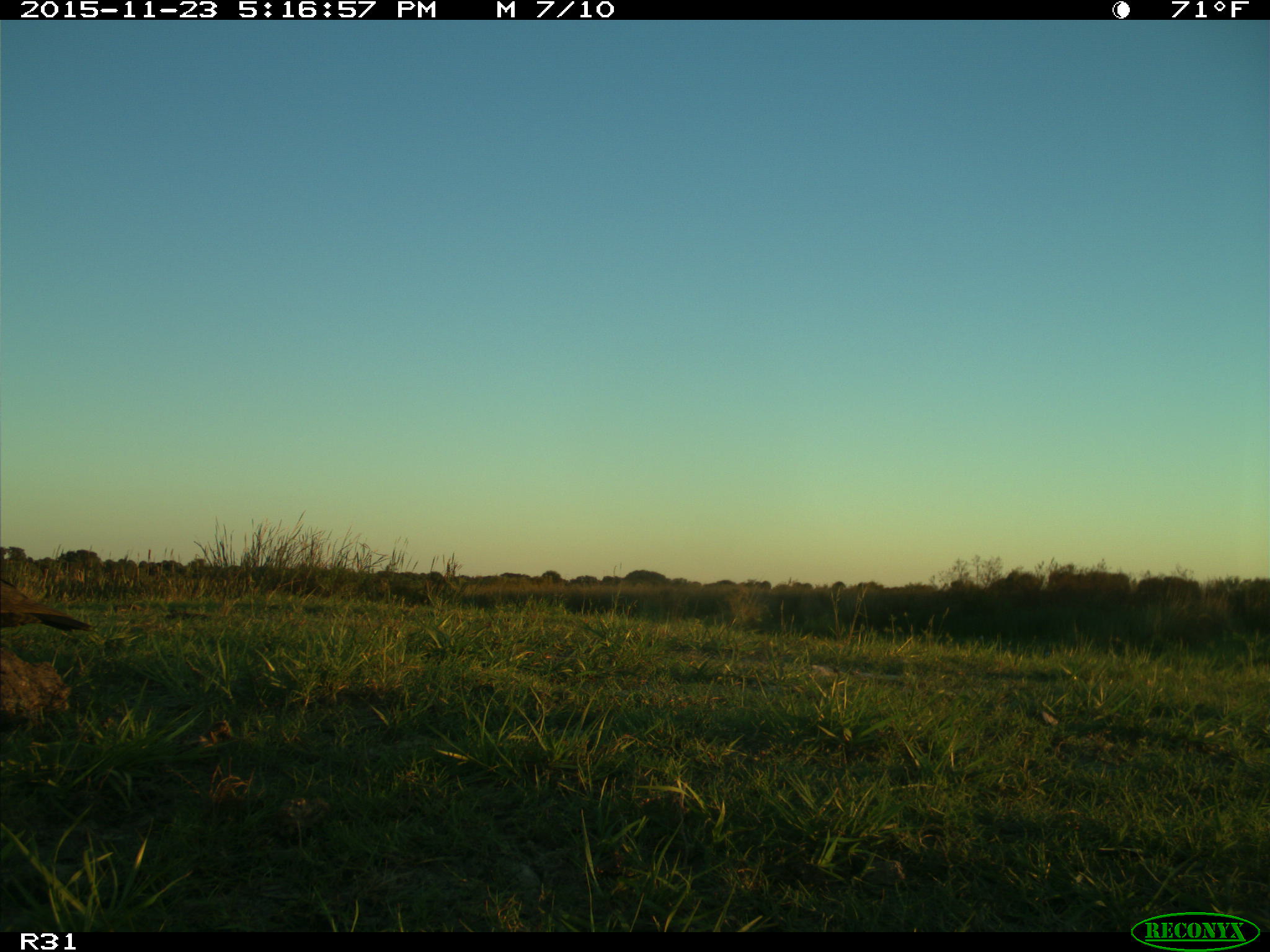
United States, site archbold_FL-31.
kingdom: Animalia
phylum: Chordata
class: Aves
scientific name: Aves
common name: birds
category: unidentified bird